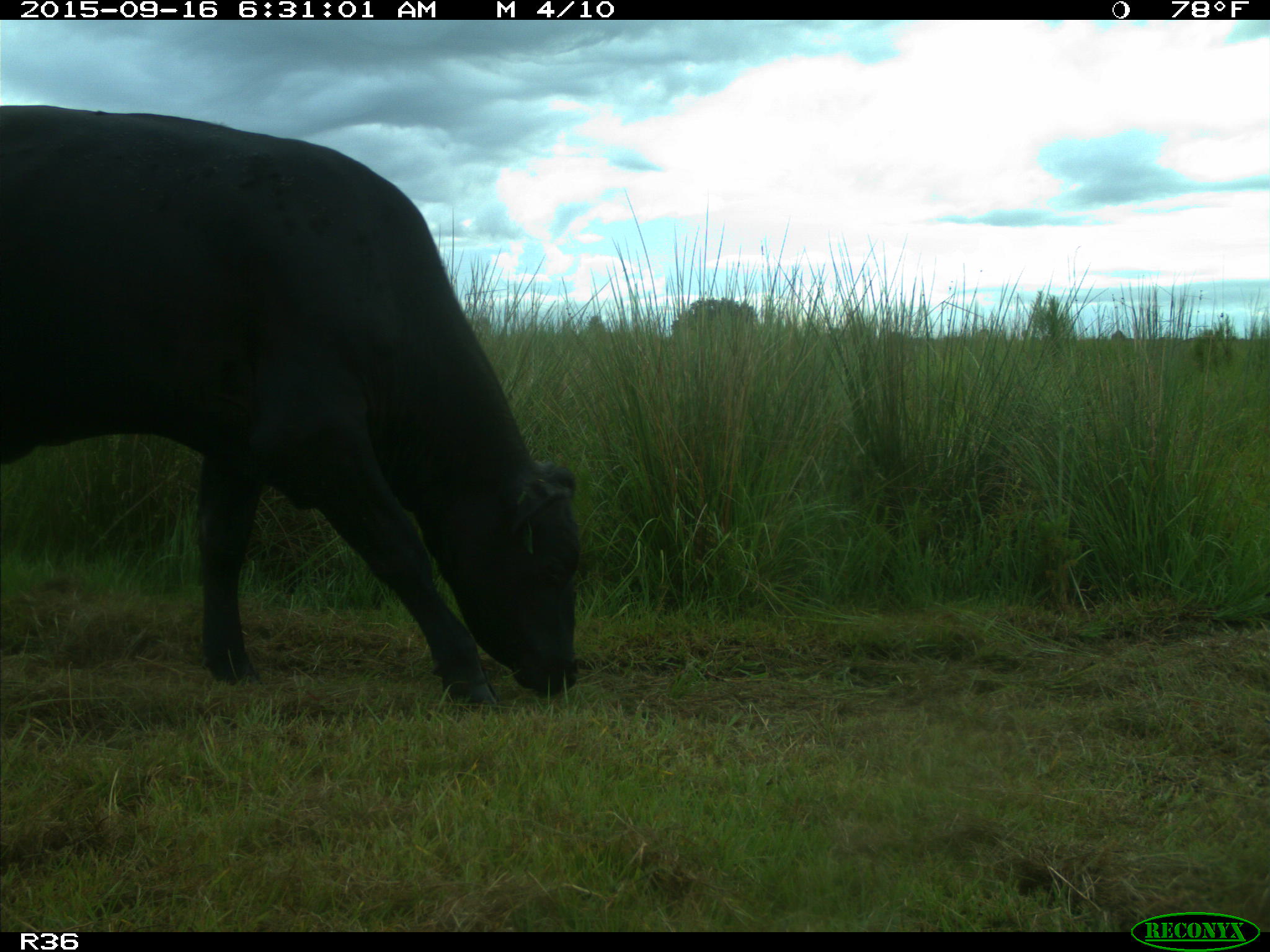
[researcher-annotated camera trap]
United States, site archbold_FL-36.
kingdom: Animalia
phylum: Chordata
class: Mammalia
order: Artiodactyla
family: Bovidae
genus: Bos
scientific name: Bos taurus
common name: domestic cow